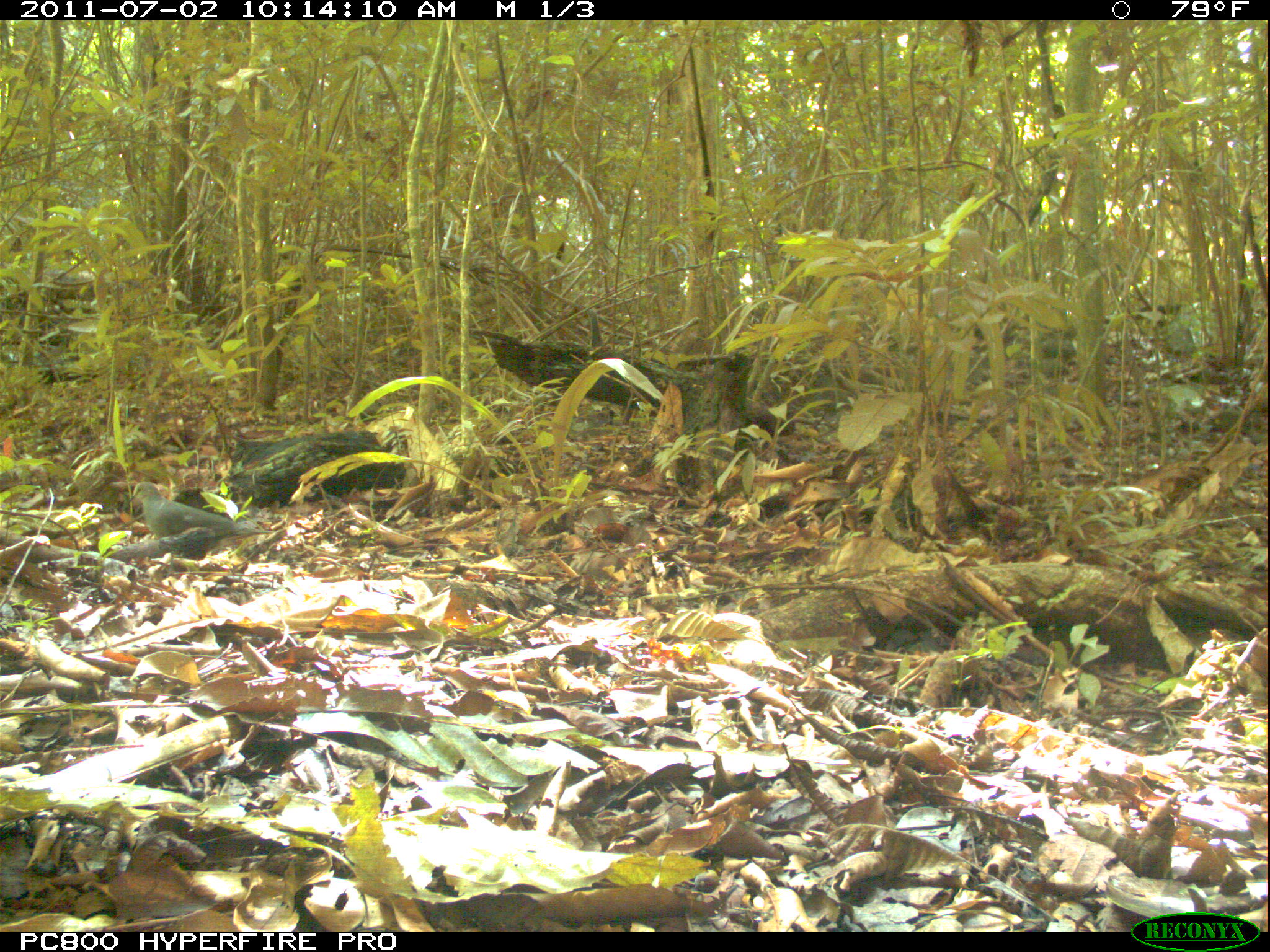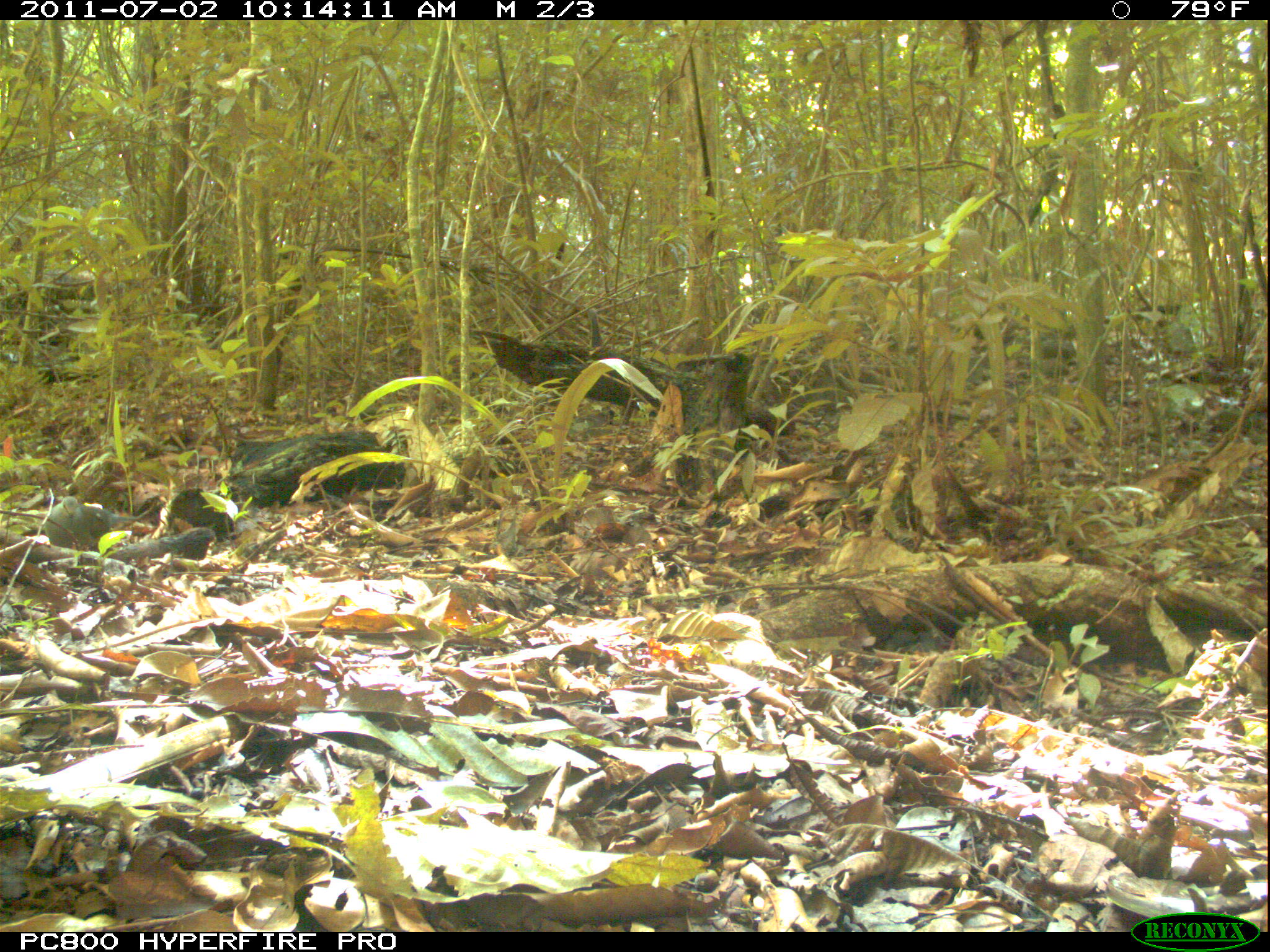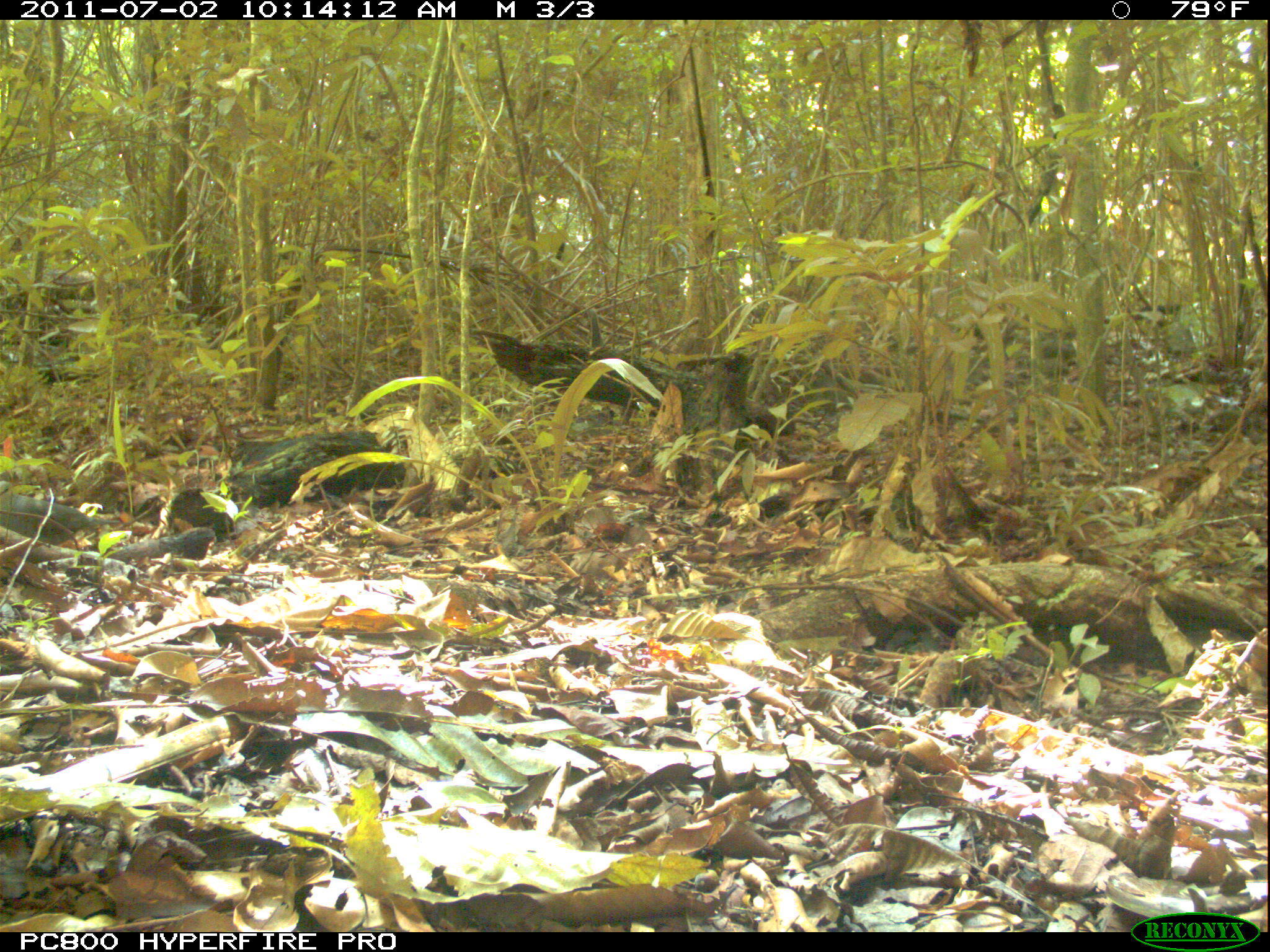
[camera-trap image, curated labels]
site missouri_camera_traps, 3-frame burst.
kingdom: Animalia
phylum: Chordata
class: Aves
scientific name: Aves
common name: bird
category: bird spec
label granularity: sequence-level